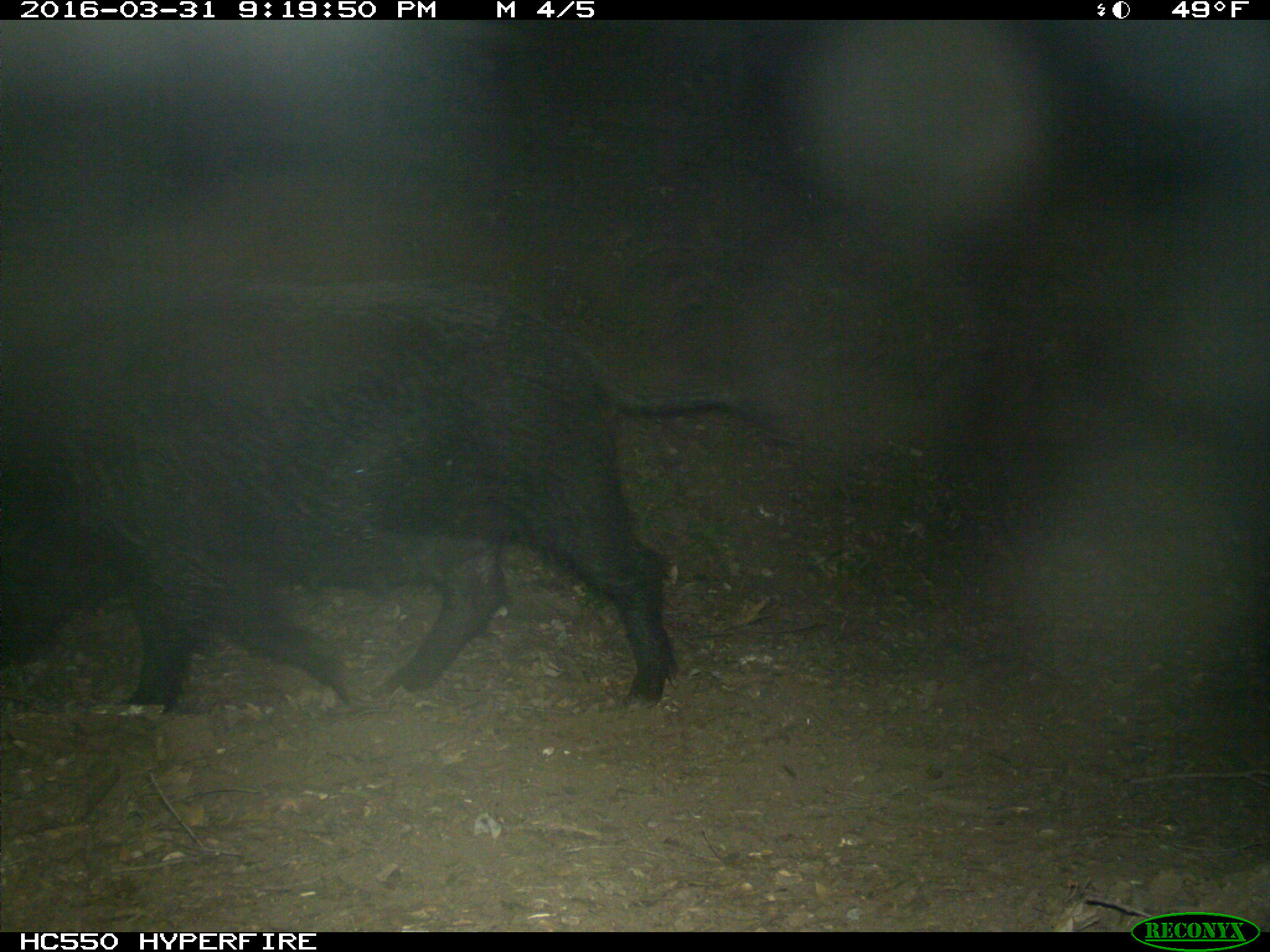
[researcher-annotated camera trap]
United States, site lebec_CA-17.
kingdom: Animalia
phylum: Chordata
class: Mammalia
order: Artiodactyla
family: Suidae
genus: Sus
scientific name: Sus scrofa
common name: wild boar